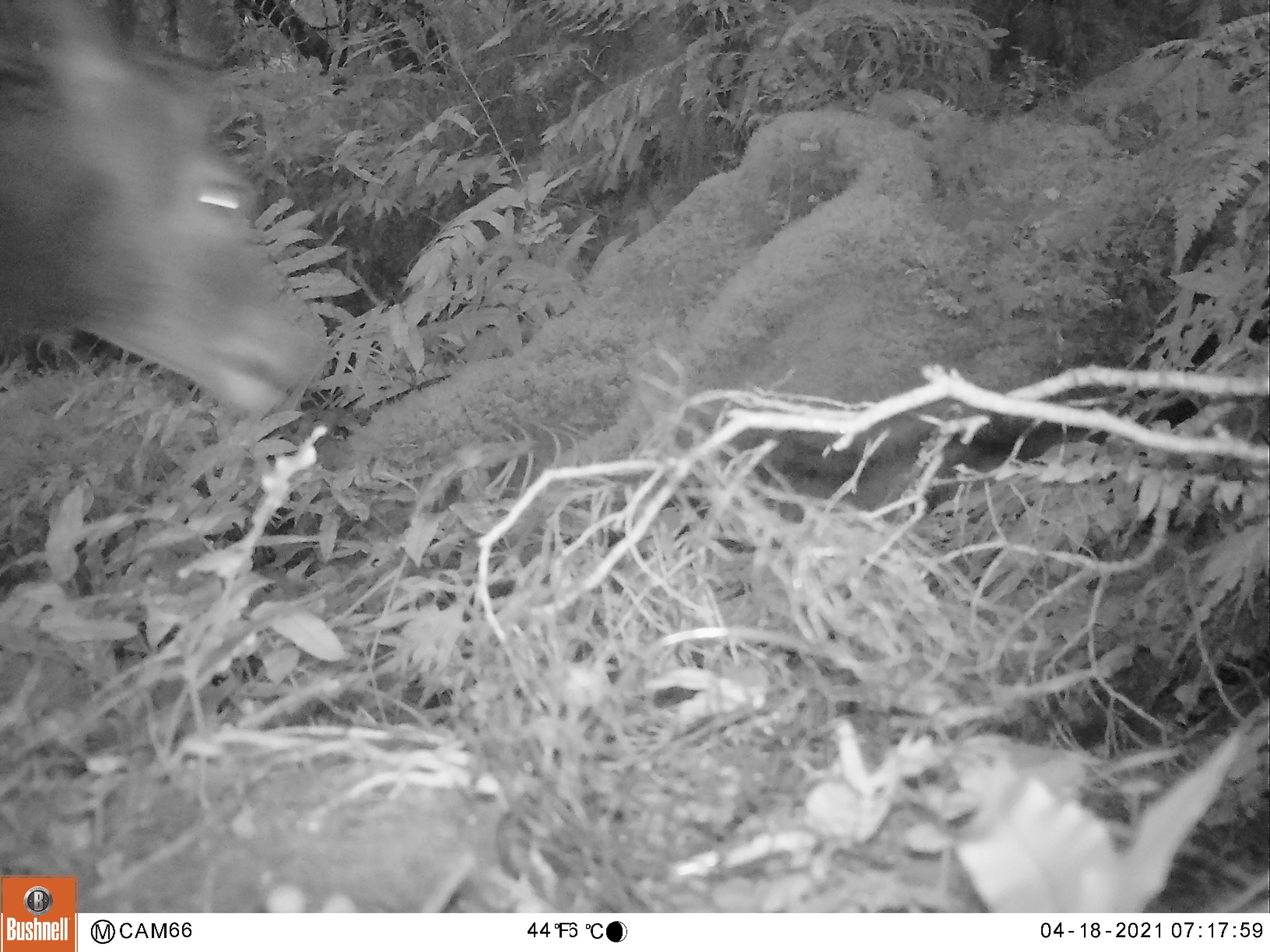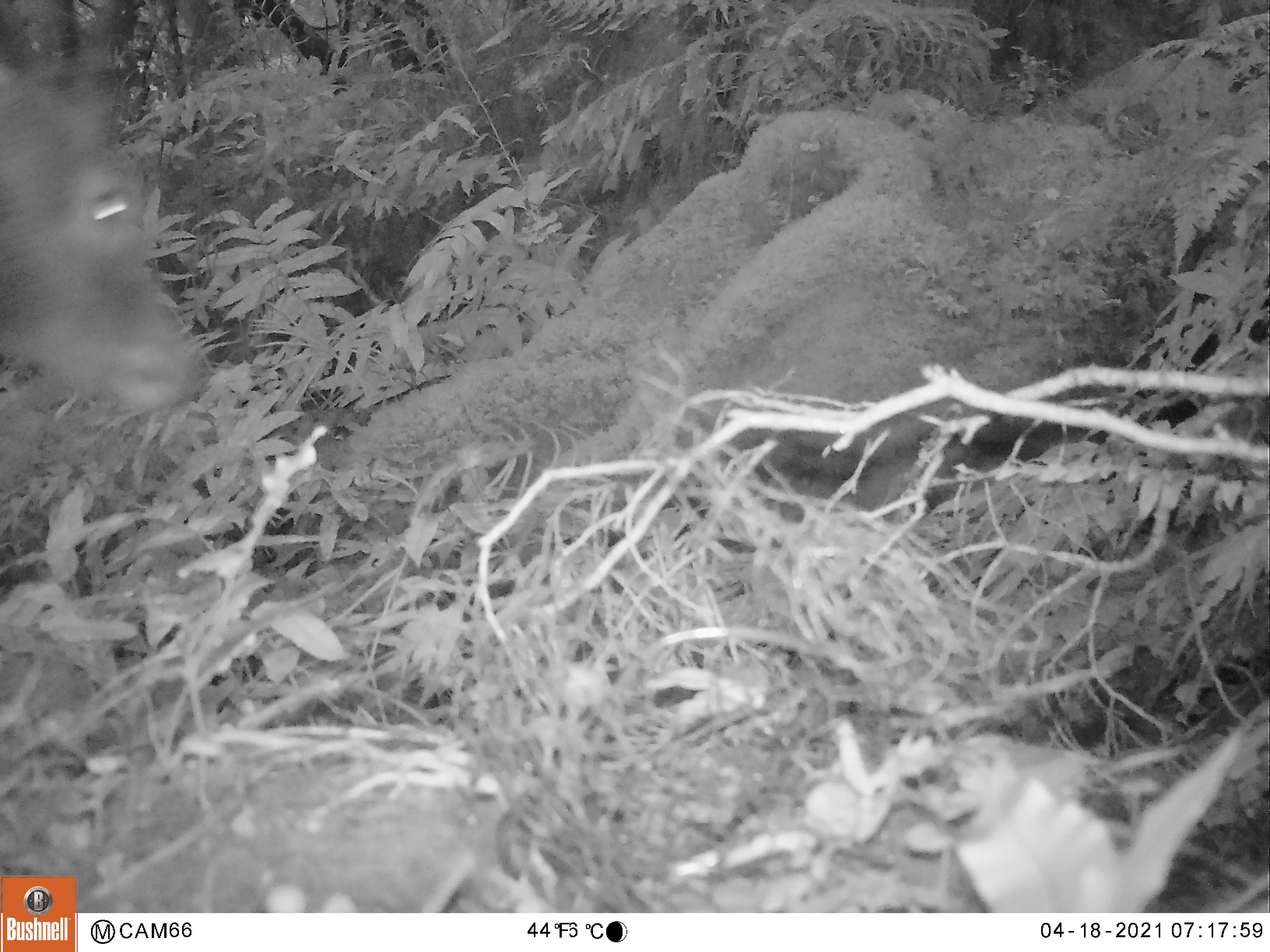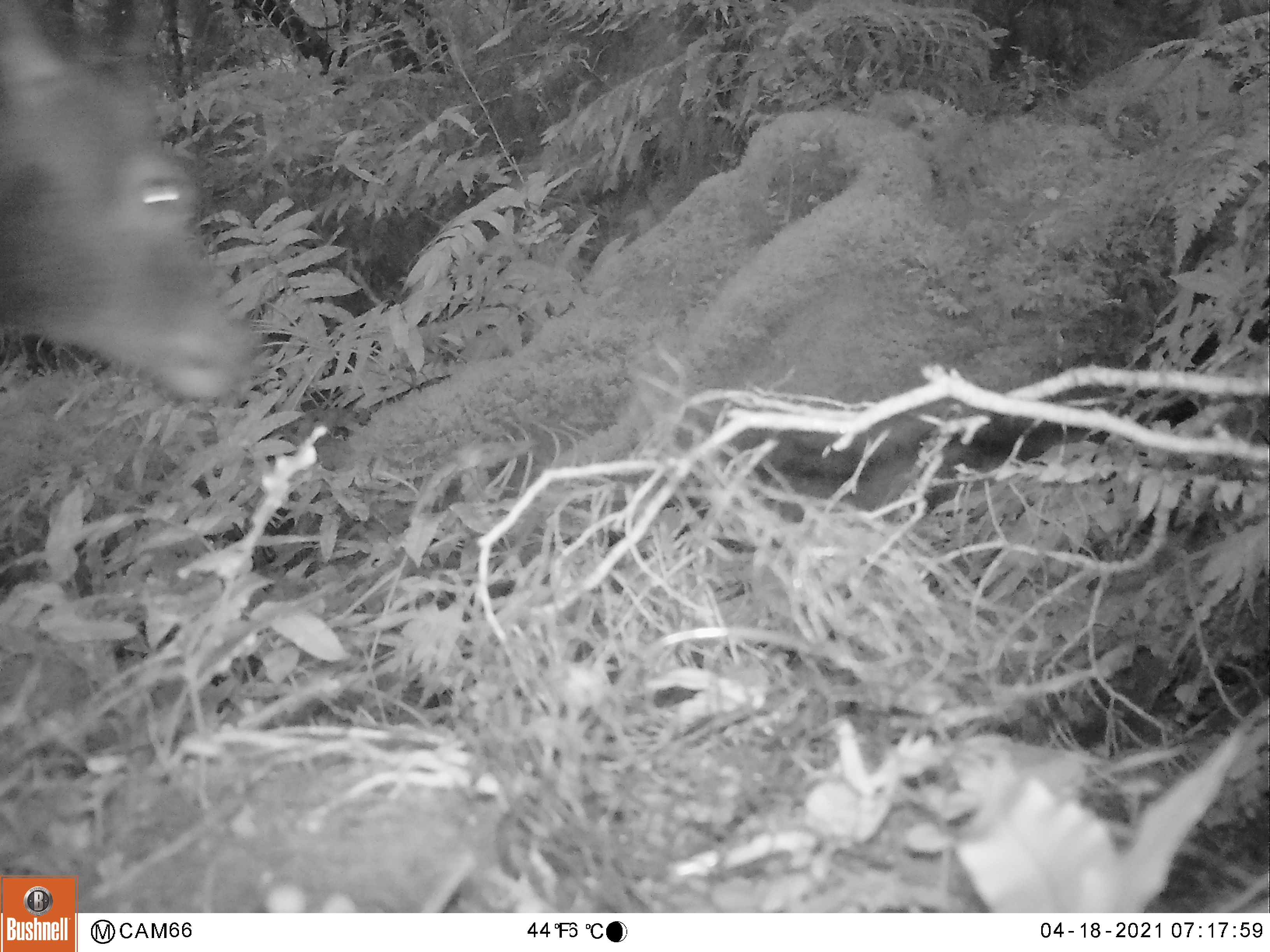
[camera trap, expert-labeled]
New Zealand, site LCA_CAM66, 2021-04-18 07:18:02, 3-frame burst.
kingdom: Animalia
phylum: Chordata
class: Mammalia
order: Artiodactyla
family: Cervidae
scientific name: Cervidae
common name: deer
Deer (Cervidae).